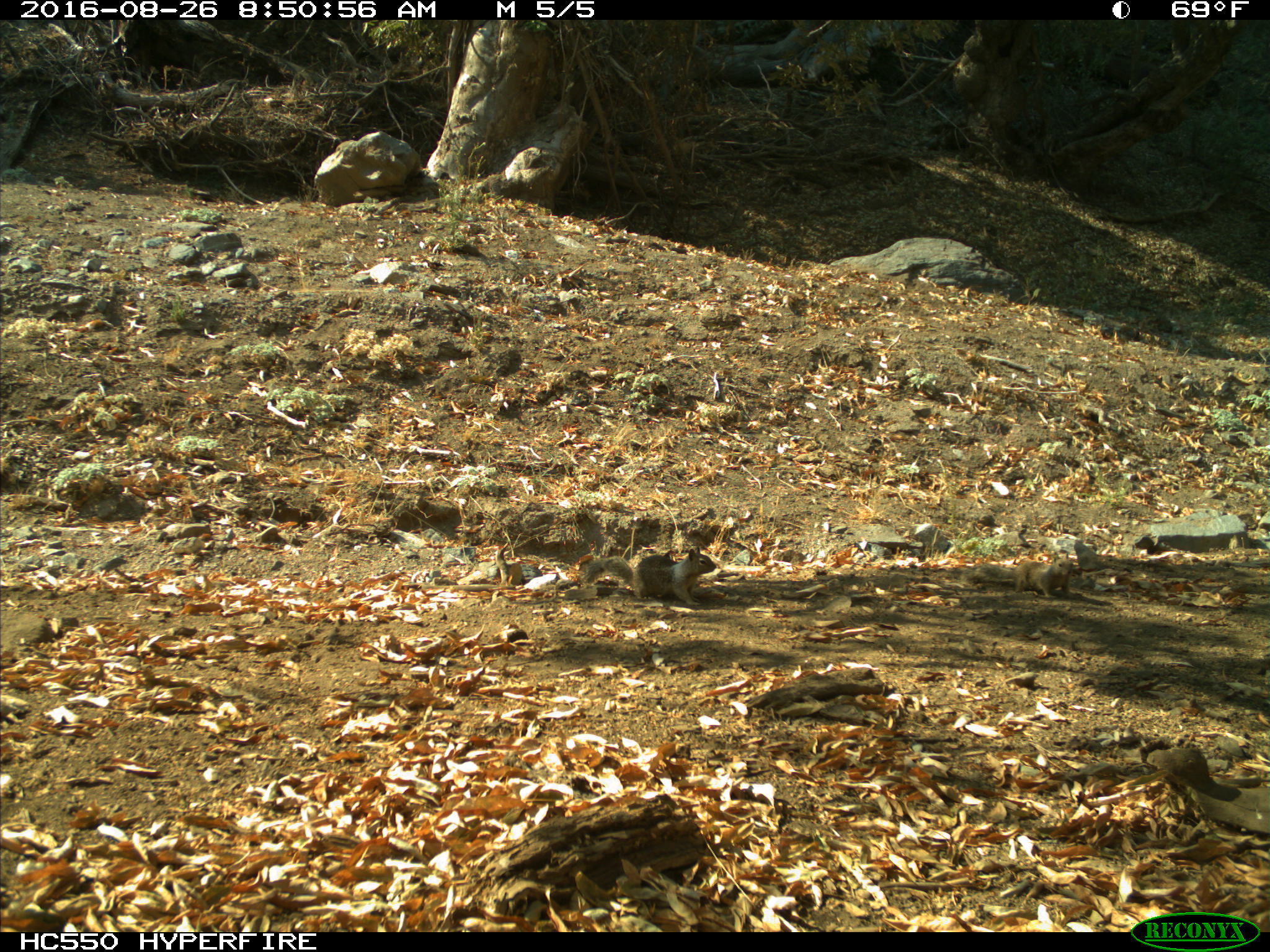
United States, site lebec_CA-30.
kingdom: Animalia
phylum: Chordata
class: Mammalia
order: Rodentia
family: Sciuridae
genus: Otospermophilus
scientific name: Otospermophilus beecheyi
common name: california ground squirrel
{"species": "Otospermophilus beecheyi (california ground squirrel)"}